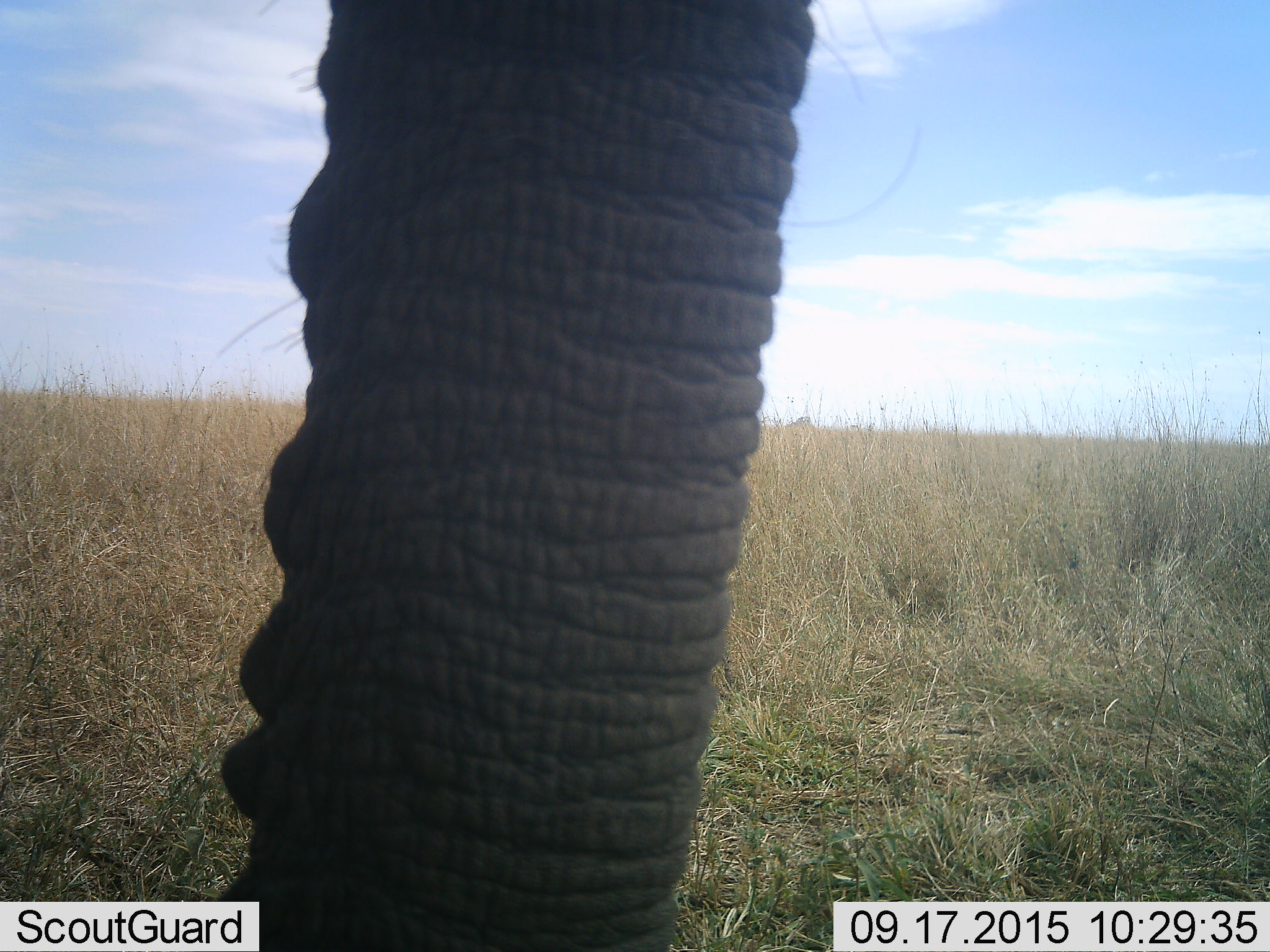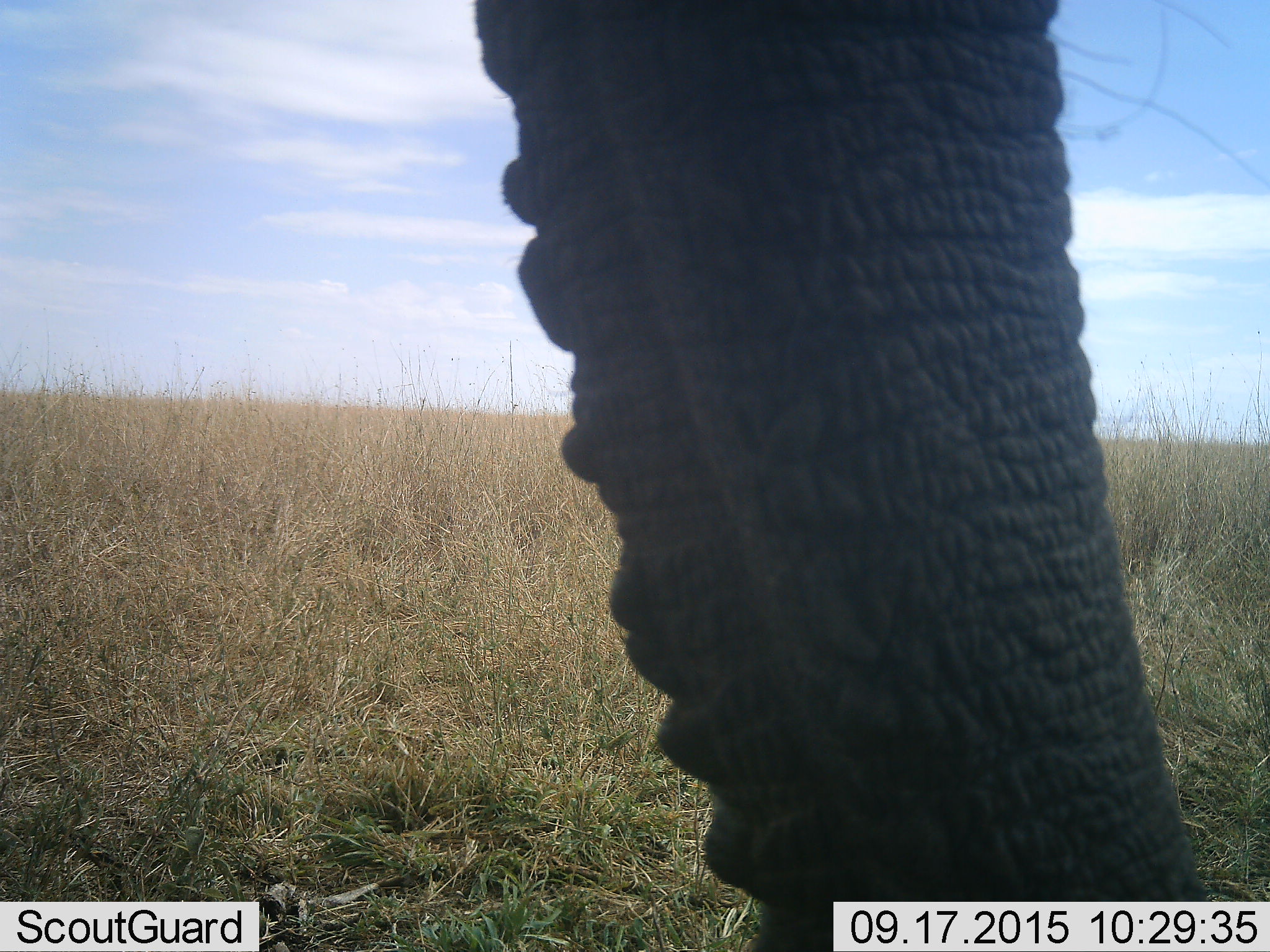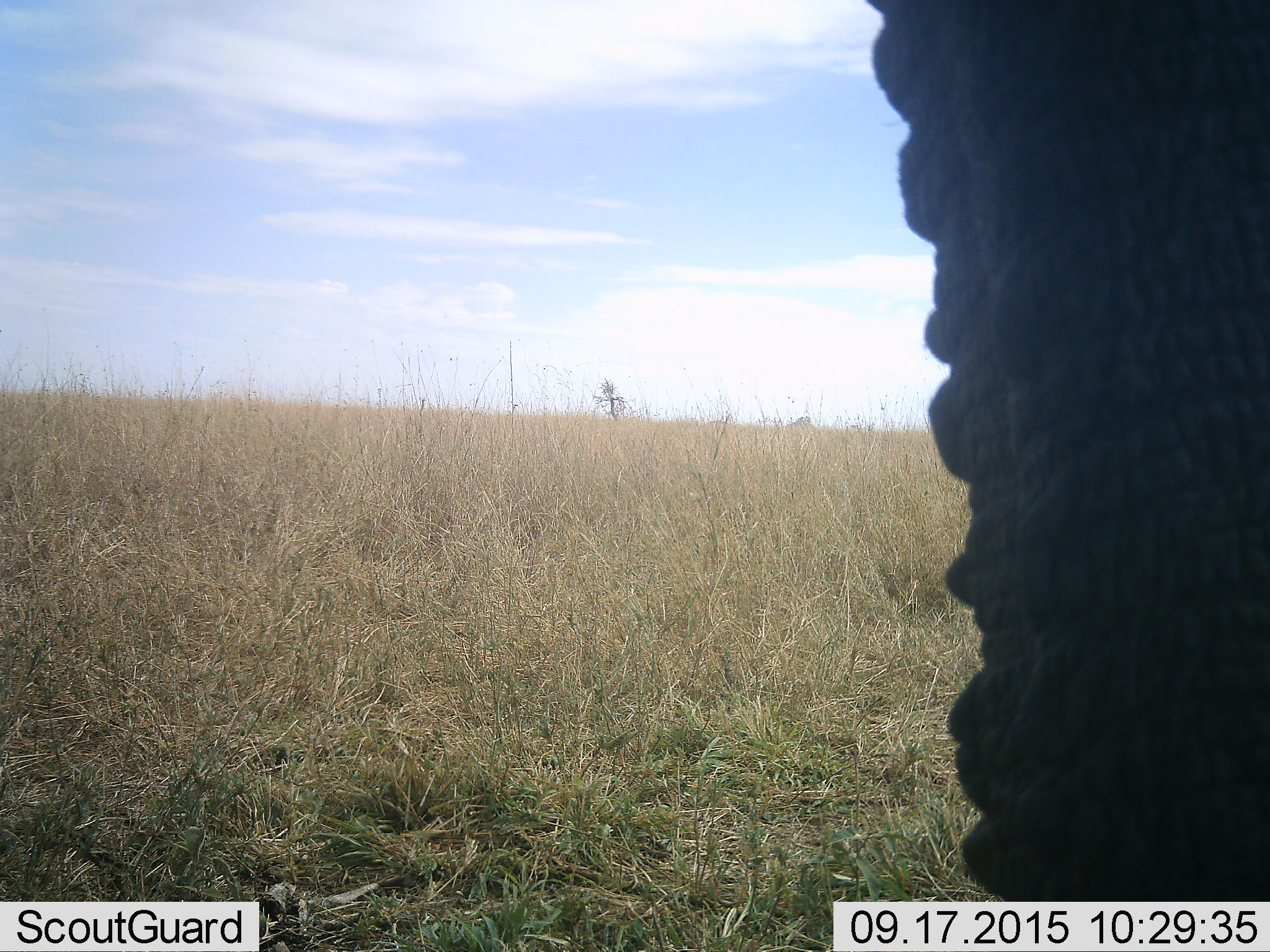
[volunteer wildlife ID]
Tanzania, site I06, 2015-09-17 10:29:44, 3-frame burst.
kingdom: Animalia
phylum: Chordata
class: Mammalia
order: Proboscidea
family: Elephantidae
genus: Loxodonta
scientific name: Loxodonta africana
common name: african bush elephant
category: elephant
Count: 1.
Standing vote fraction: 33%.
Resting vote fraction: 0%.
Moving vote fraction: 56%.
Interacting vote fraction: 0%.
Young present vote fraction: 0%.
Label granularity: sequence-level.